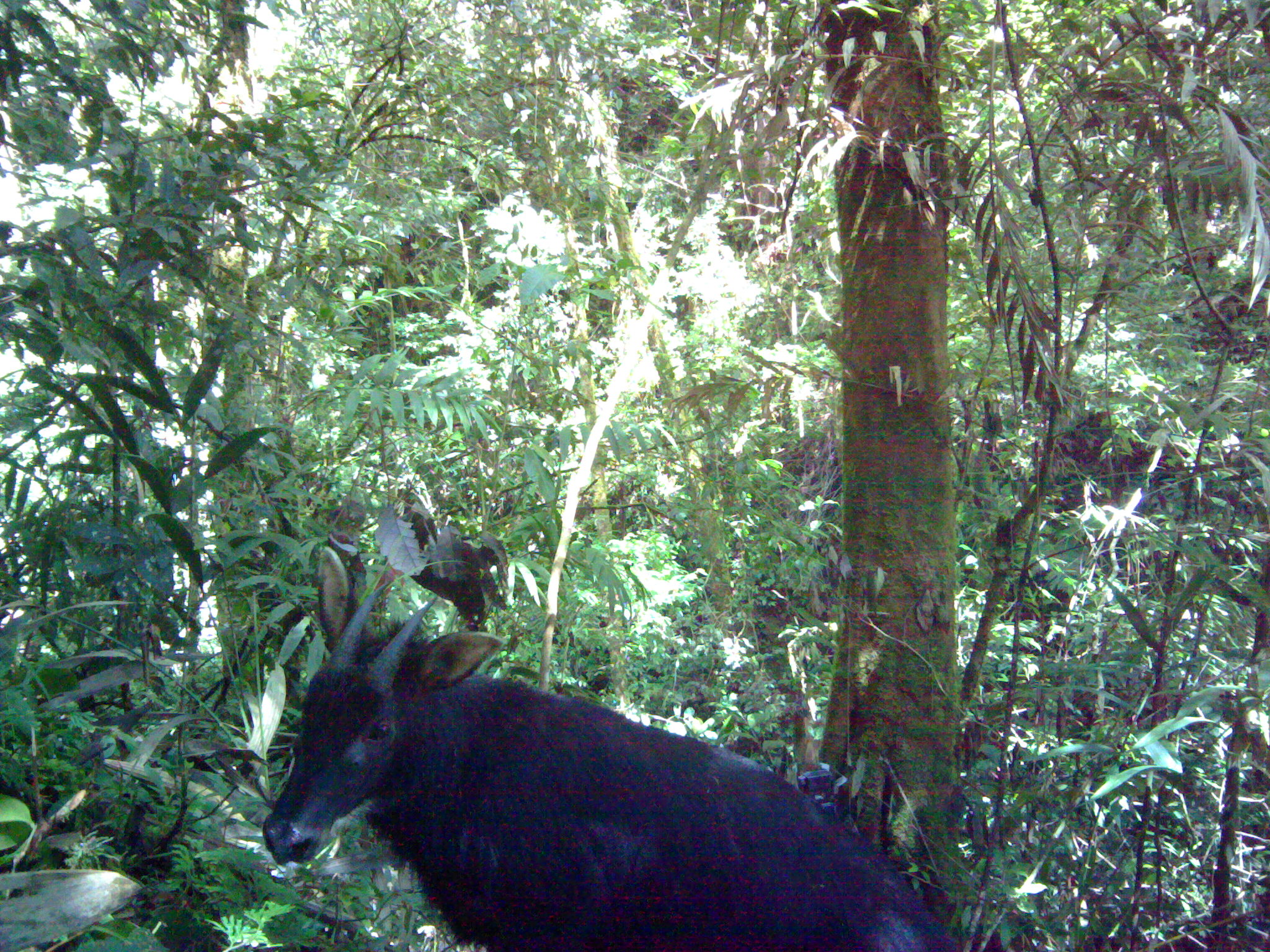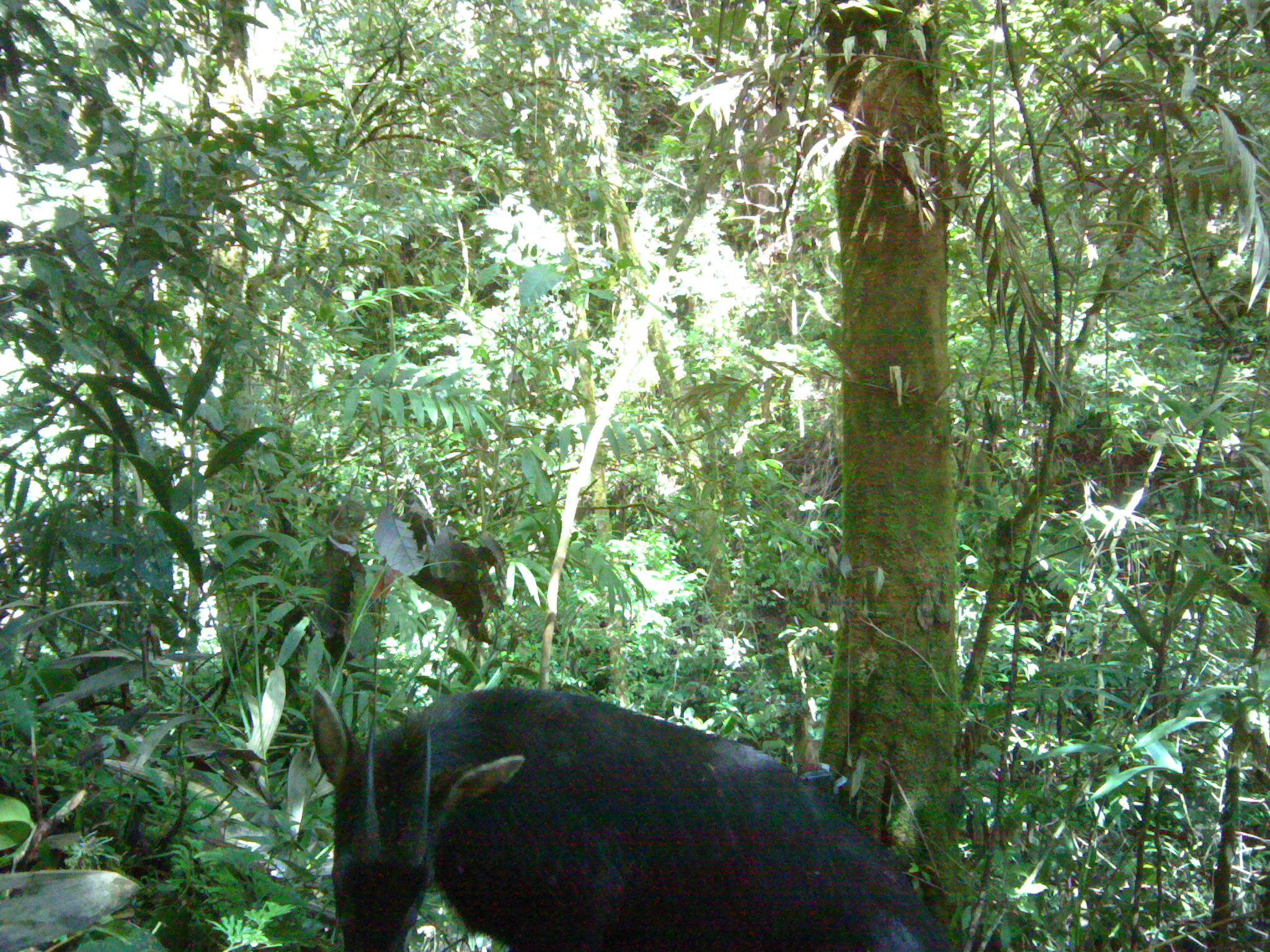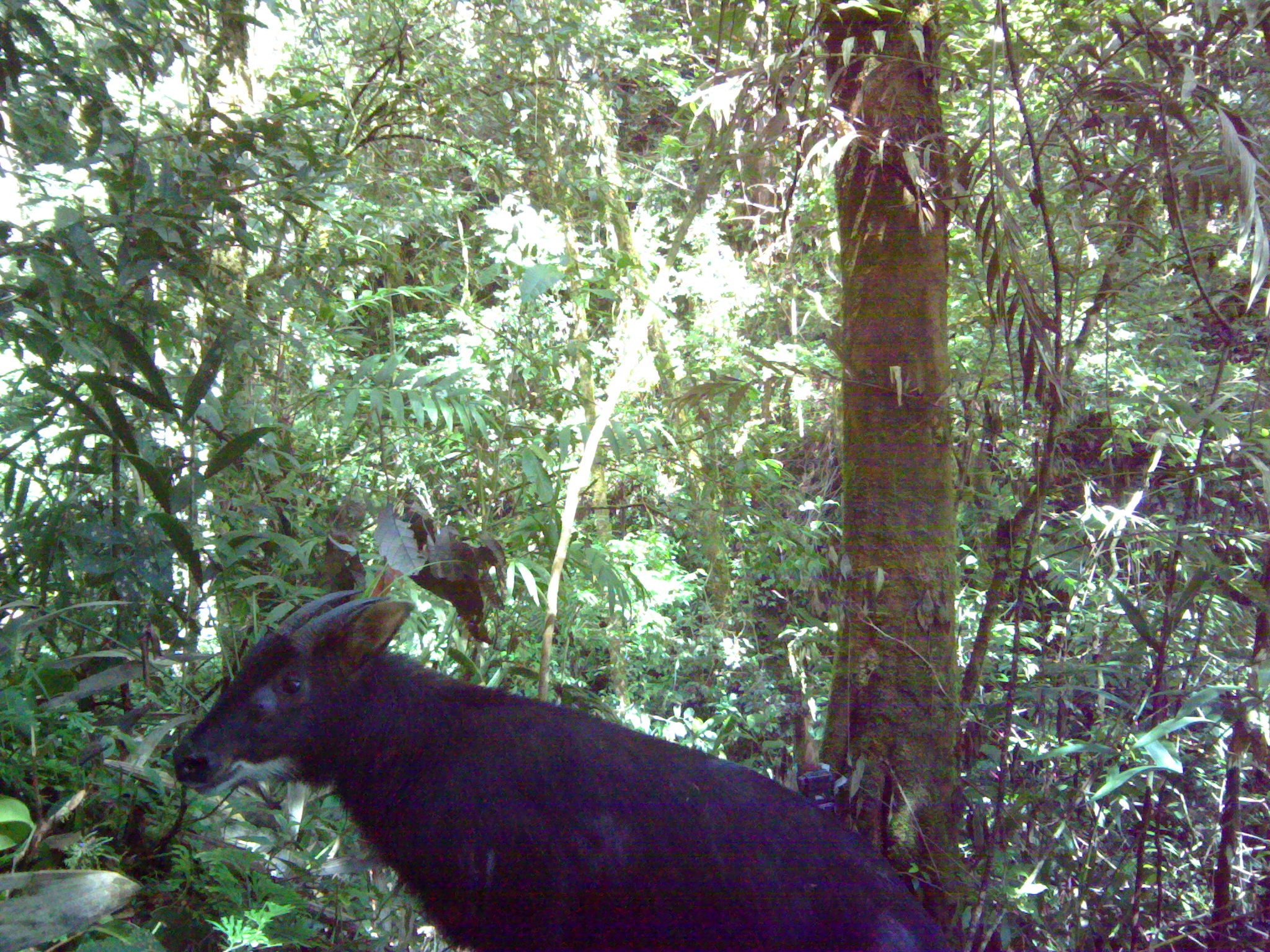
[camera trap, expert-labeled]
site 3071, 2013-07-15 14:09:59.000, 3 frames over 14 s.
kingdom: Animalia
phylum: Chordata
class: Mammalia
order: Artiodactyla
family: Bovidae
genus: Capricornis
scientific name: Capricornis sumatraensis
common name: southern serow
Capricornis sumatraensis (southern serow), count 1.